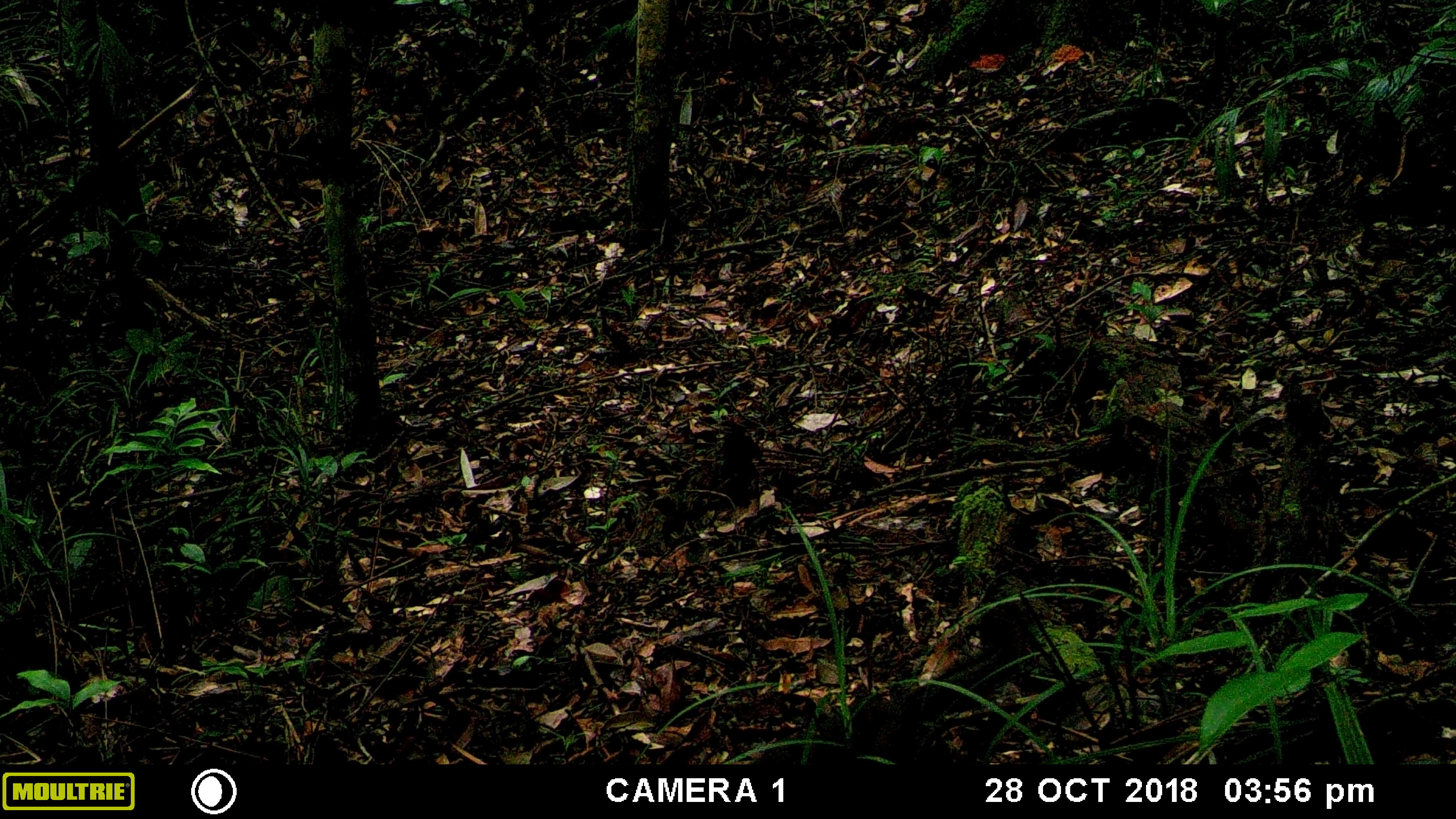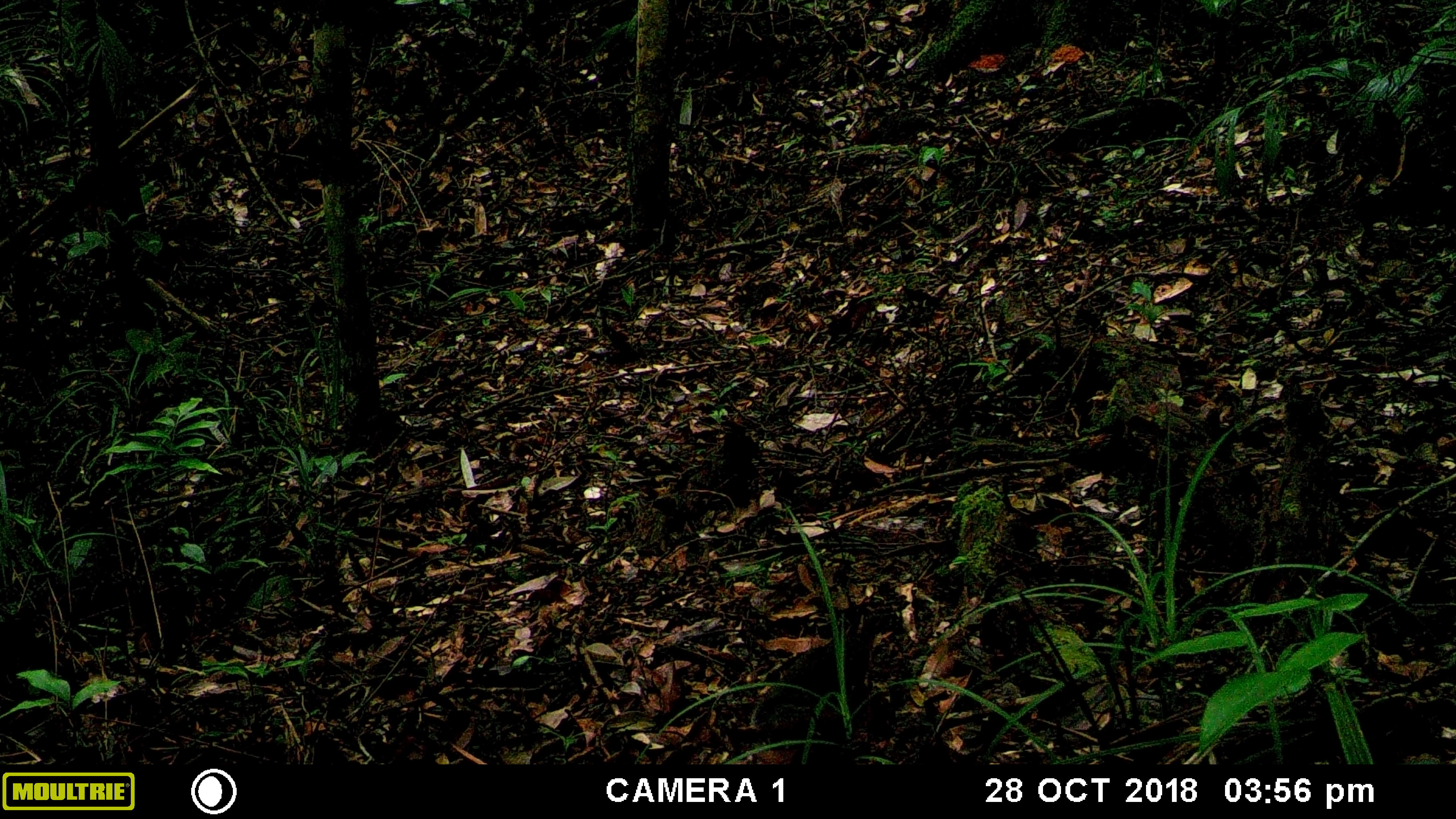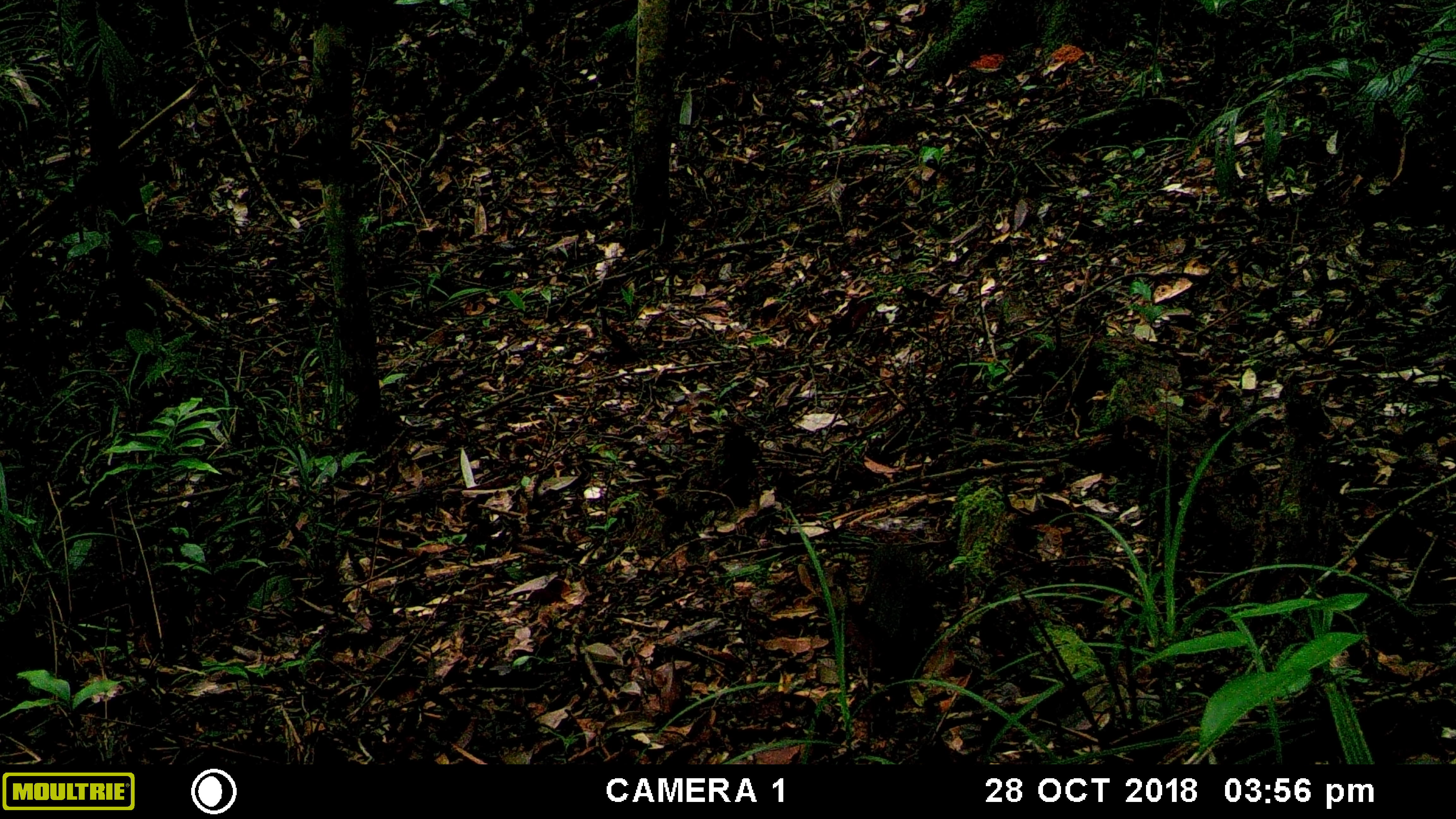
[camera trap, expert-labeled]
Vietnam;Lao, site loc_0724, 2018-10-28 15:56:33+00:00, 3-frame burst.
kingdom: Animalia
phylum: Chordata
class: Mammalia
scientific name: Mammalia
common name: mammal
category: unidentified small mammal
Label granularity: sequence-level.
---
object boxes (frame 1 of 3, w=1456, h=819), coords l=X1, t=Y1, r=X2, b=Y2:
unidentified small mammal: l=748, t=610, r=1018, b=765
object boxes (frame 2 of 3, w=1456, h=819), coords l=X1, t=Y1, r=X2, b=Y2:
unidentified small mammal: l=748, t=606, r=909, b=732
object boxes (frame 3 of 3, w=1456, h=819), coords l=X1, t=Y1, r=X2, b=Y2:
unidentified small mammal: l=839, t=538, r=946, b=689